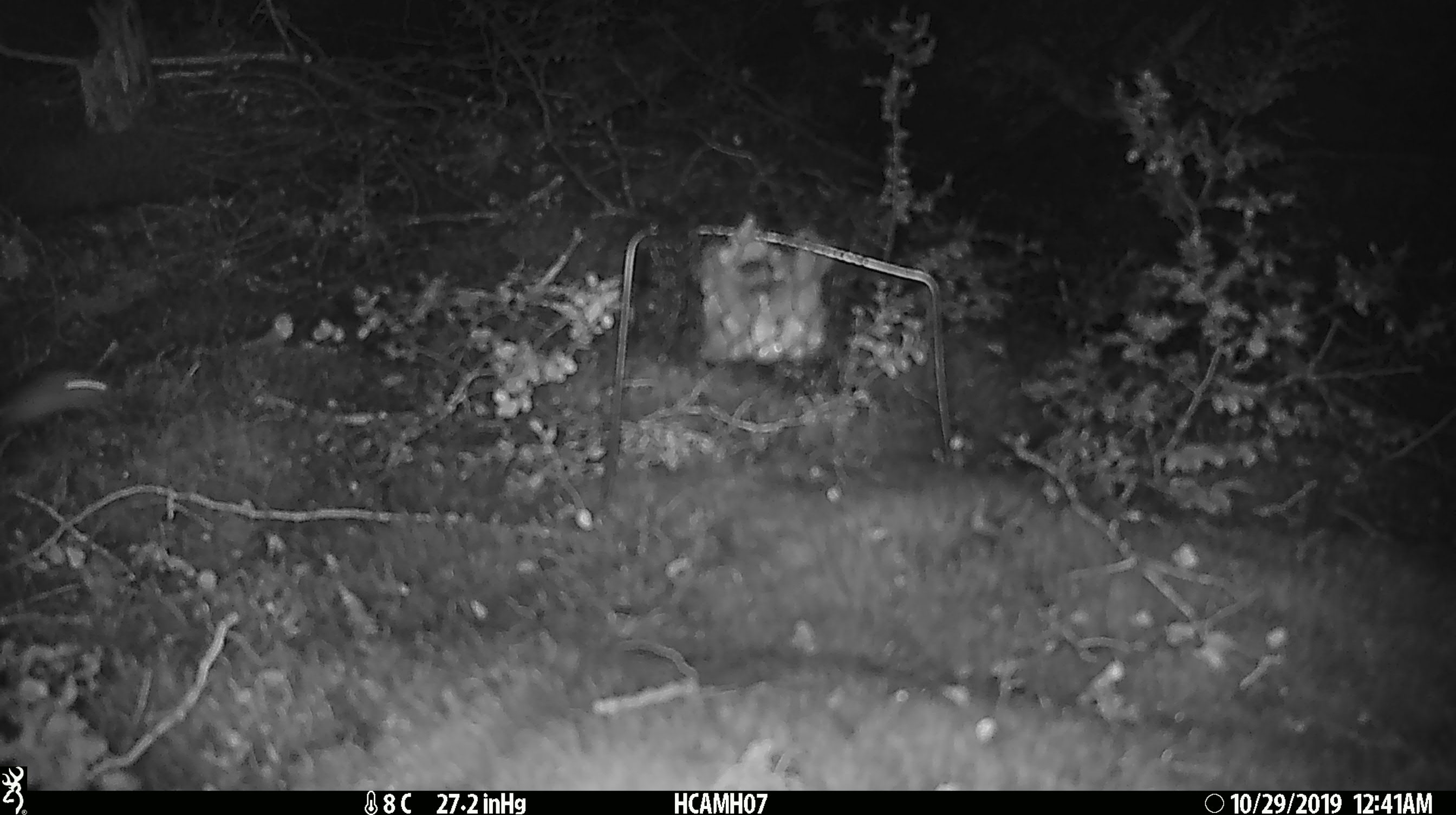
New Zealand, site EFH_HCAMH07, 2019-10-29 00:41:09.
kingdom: Animalia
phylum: Chordata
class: Mammalia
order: Rodentia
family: Muridae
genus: Mus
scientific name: Mus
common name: mouse